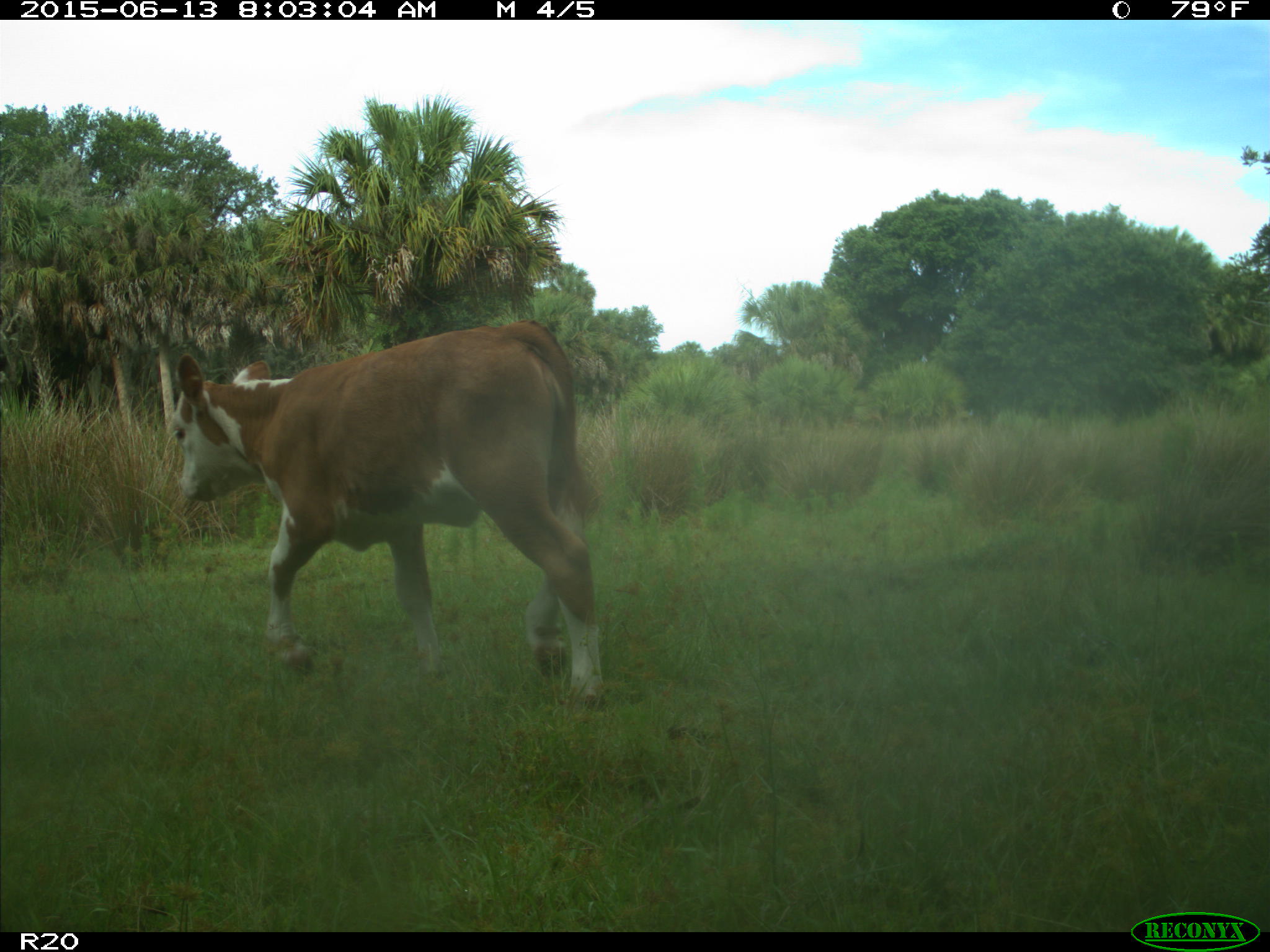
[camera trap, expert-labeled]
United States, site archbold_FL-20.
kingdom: Animalia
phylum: Chordata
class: Mammalia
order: Artiodactyla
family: Bovidae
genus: Bos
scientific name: Bos taurus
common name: domestic cow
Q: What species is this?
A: Bos taurus (domestic cow).